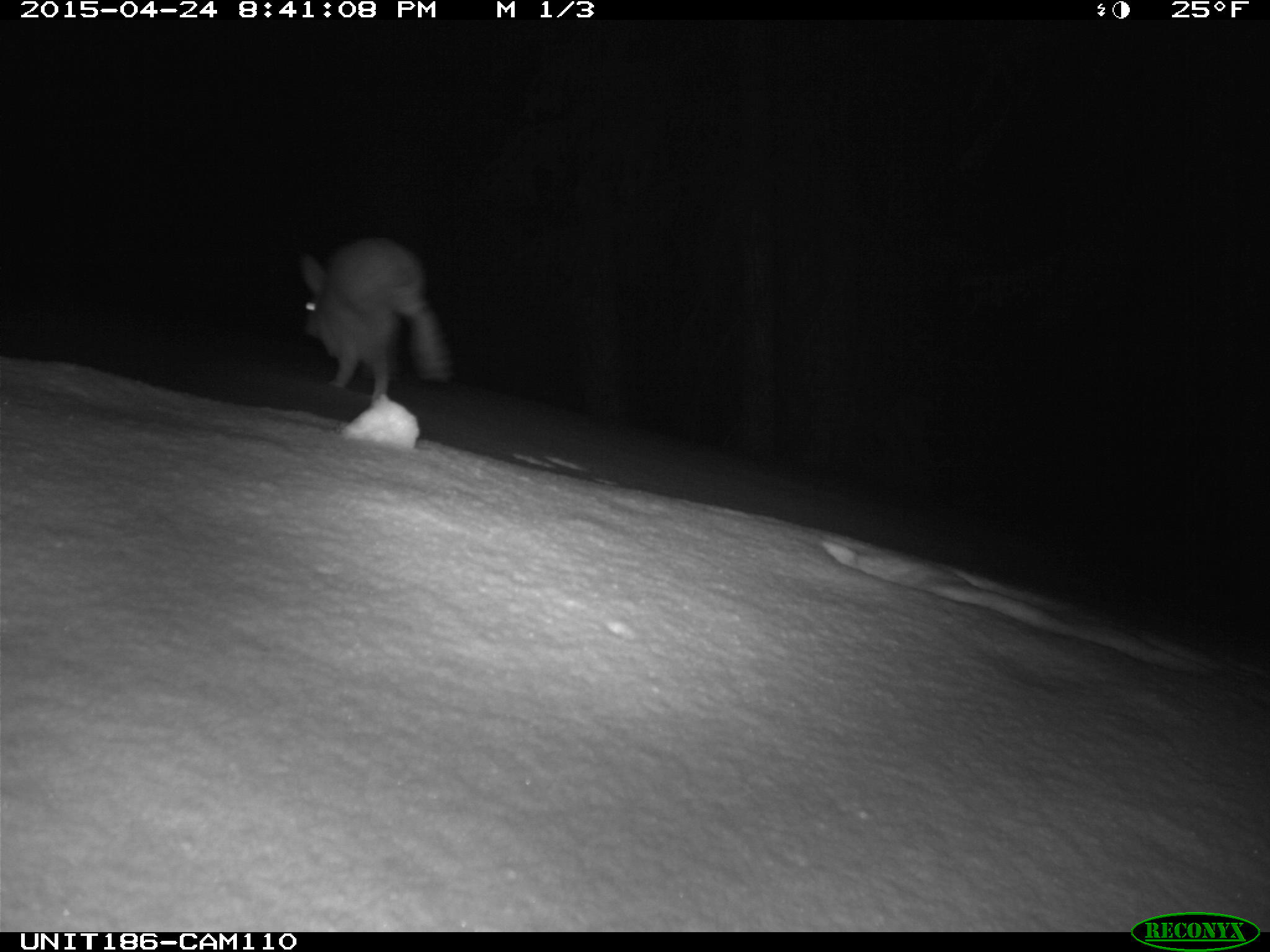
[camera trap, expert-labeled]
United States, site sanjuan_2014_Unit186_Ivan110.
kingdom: Animalia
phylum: Chordata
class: Mammalia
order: Lagomorpha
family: Leporidae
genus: Lepus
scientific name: Lepus americanus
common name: snowshoe hare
Lepus americanus (snowshoe hare).